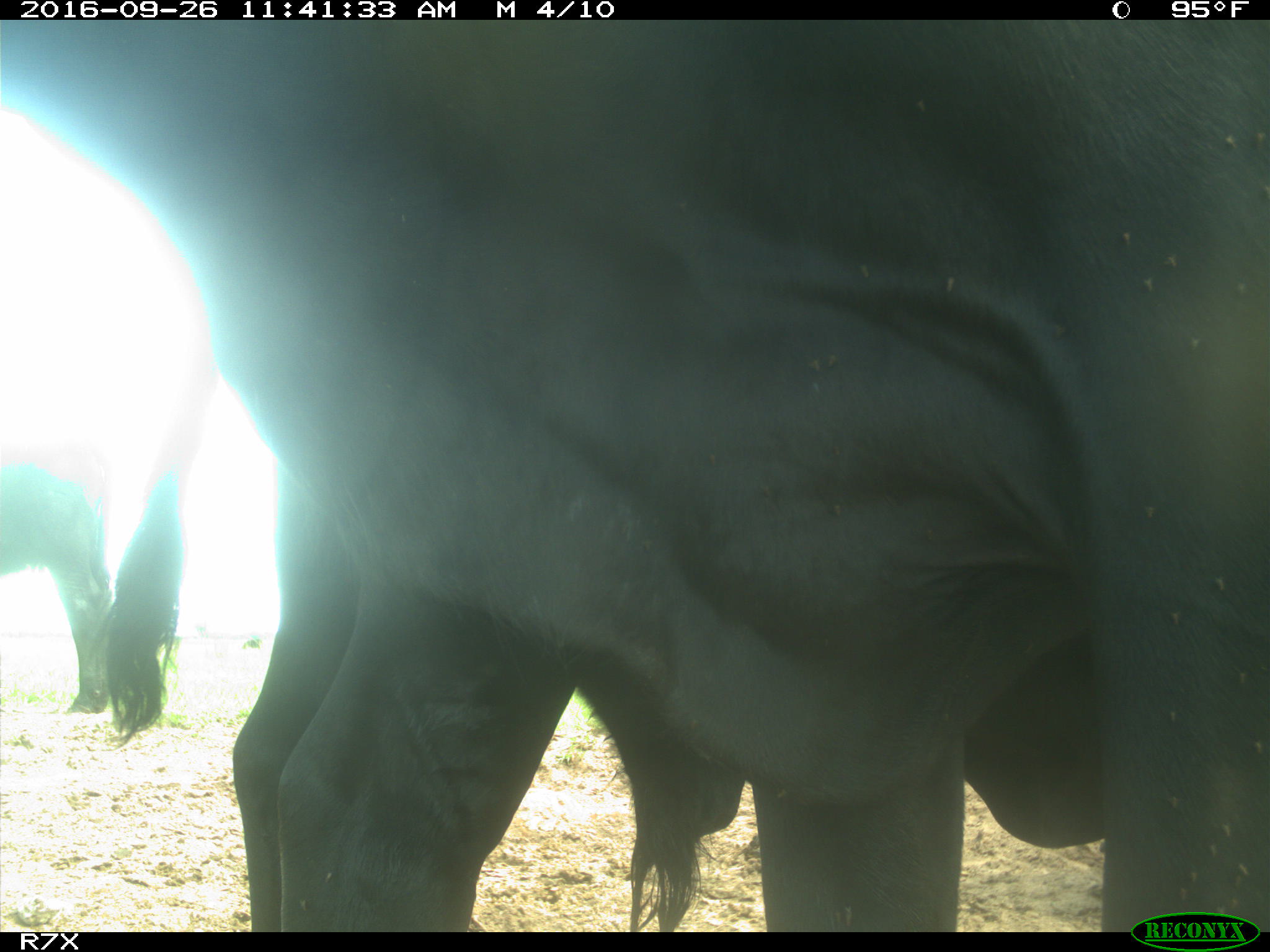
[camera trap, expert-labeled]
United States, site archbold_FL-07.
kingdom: Animalia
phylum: Chordata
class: Mammalia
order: Artiodactyla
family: Bovidae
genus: Bos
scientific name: Bos taurus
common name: domestic cow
Bos taurus (domestic cow).